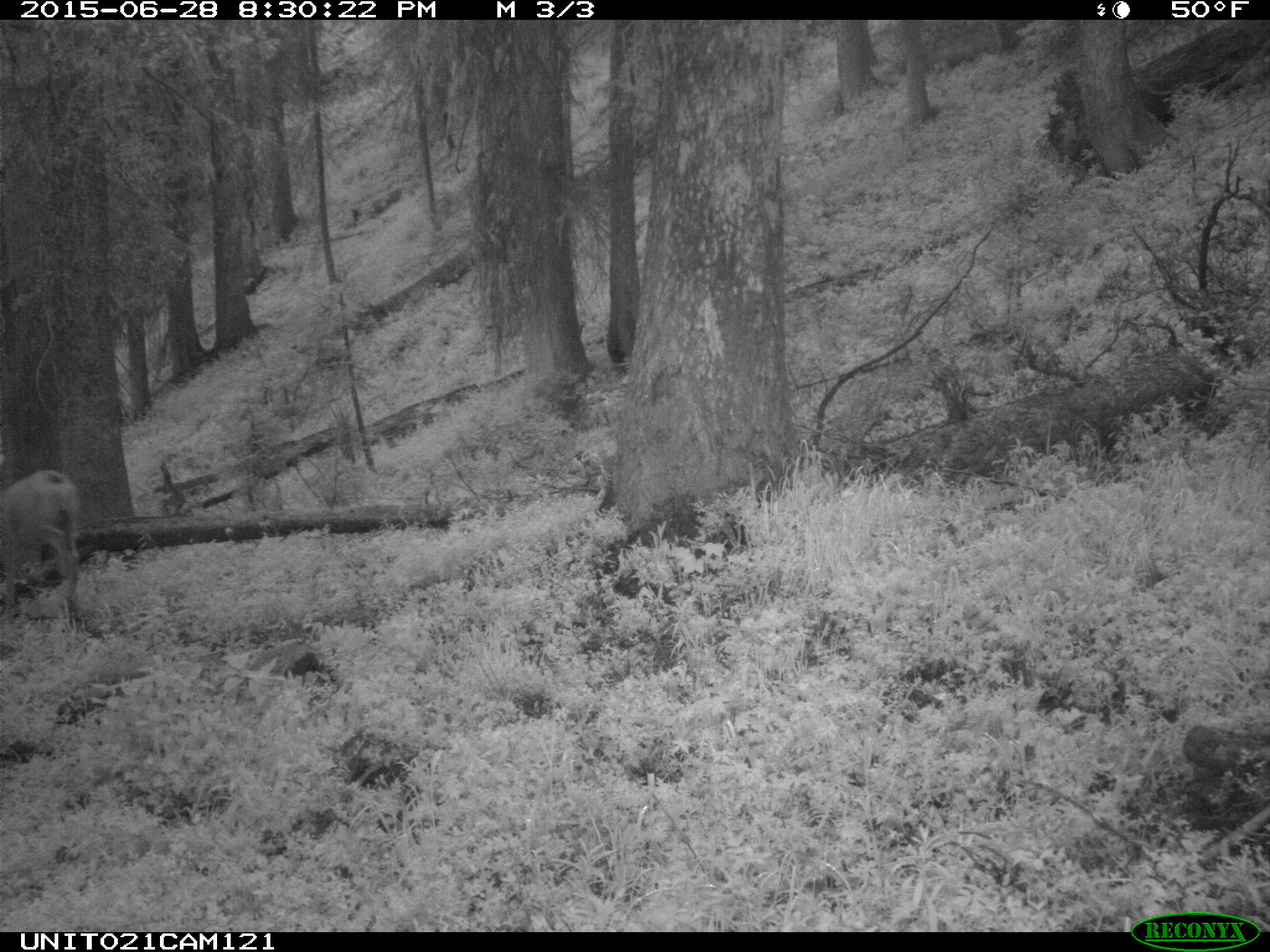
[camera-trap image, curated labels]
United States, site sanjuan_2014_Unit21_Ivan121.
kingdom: Animalia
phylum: Chordata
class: Mammalia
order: Artiodactyla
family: Cervidae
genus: Odocoileus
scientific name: Odocoileus hemionus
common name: mule deer